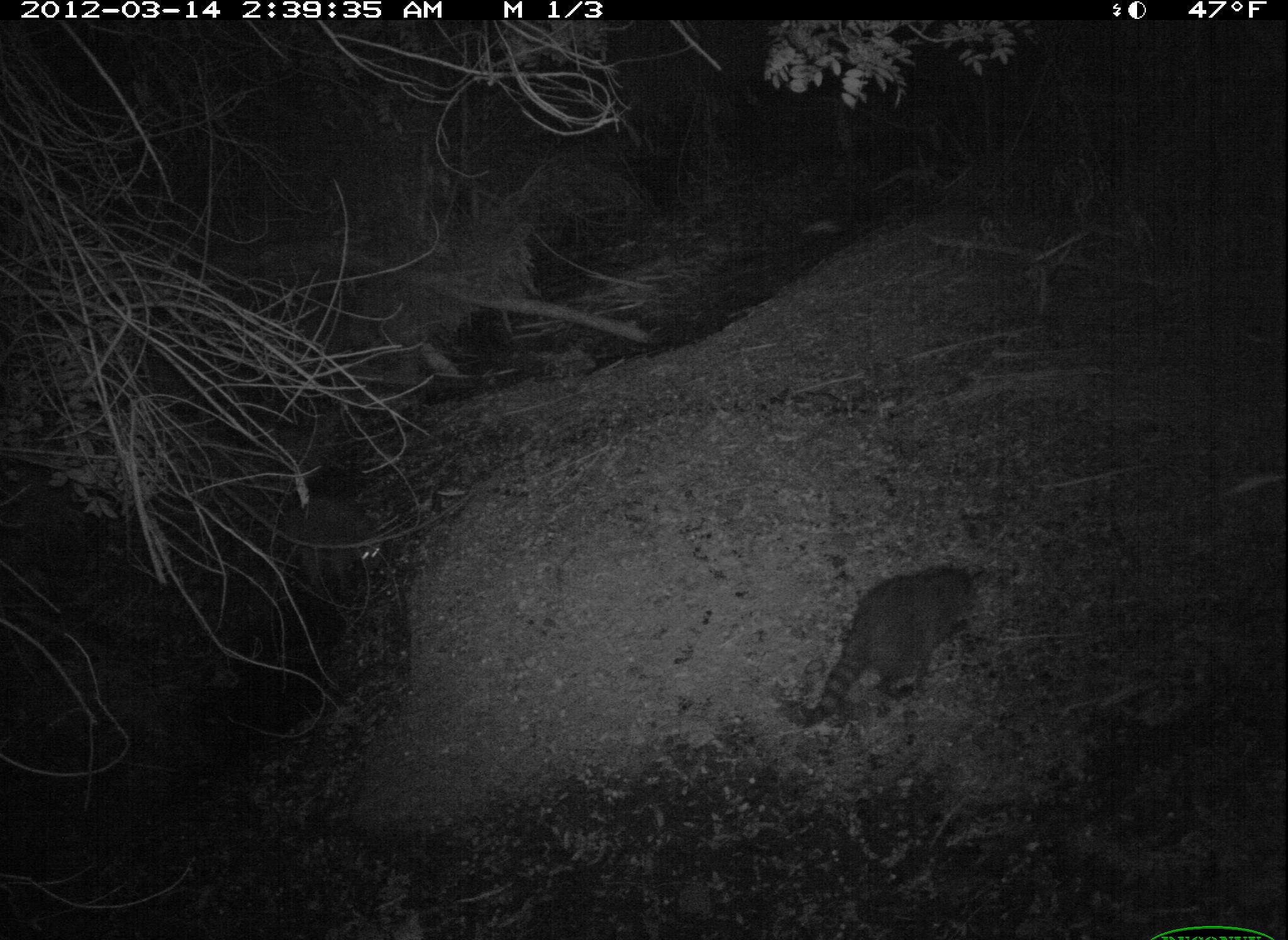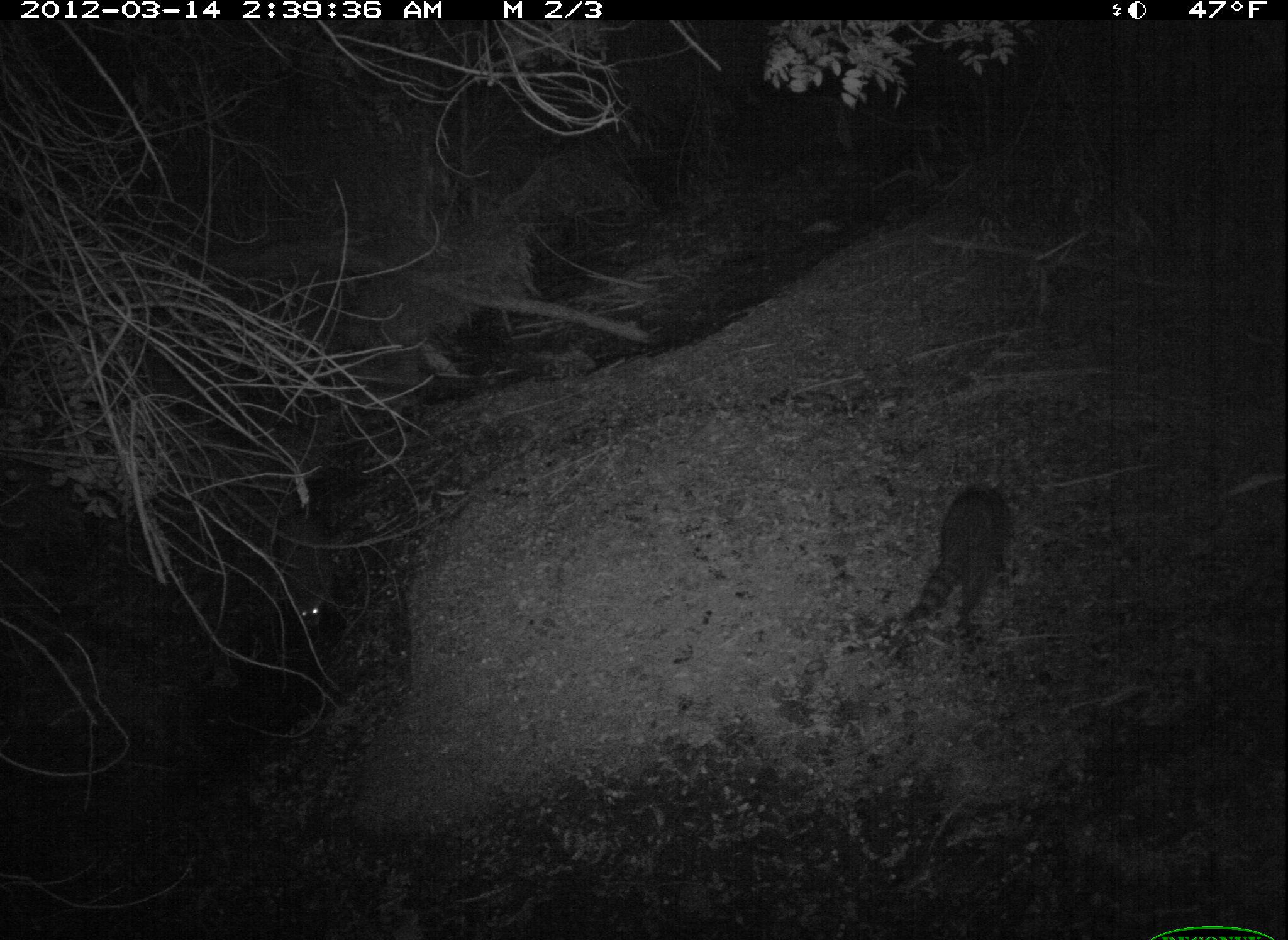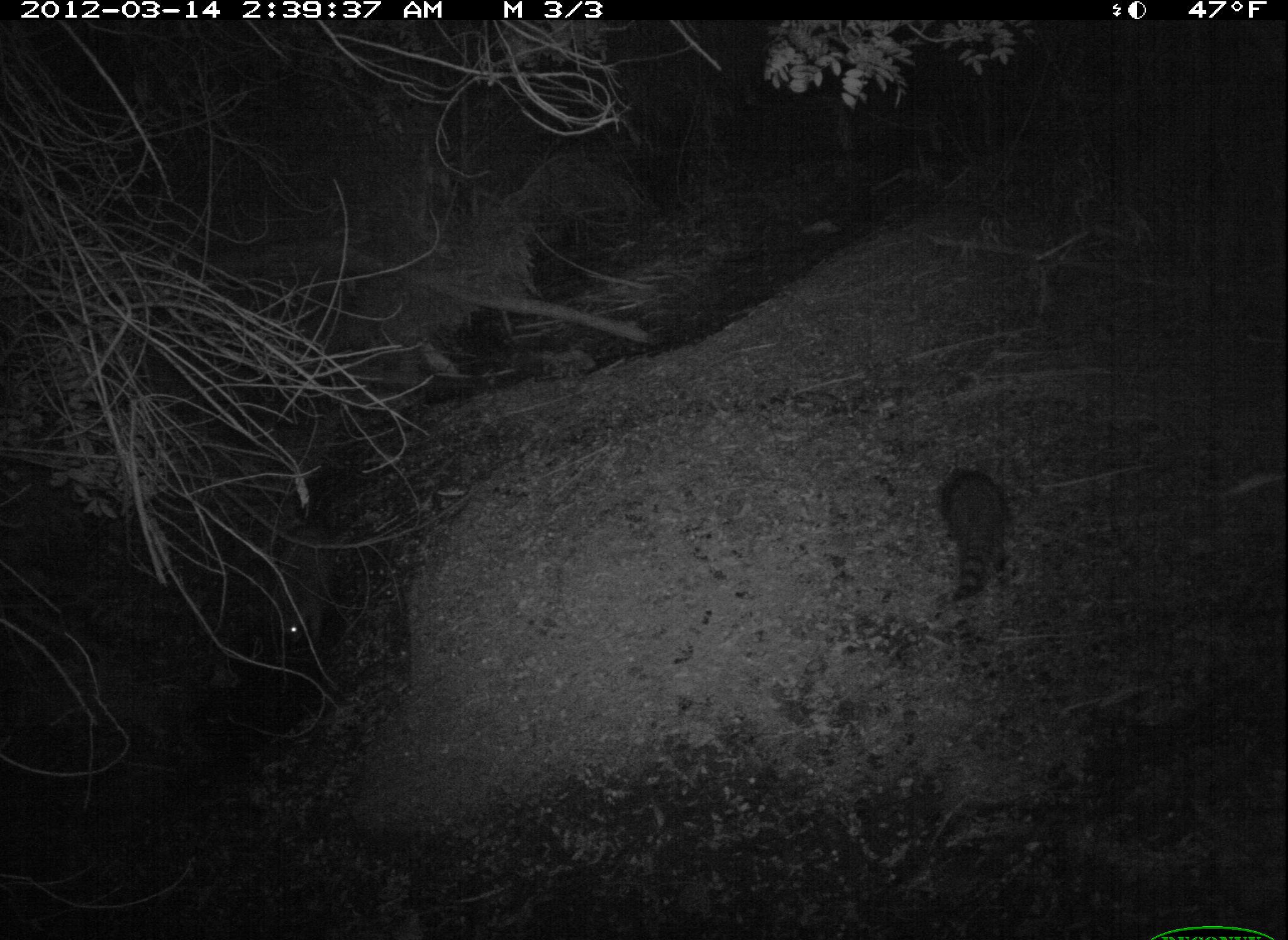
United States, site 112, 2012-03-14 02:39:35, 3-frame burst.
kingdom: Animalia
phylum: Chordata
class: Mammalia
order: Carnivora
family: Procyonidae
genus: Procyon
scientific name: Procyon lotor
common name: raccoon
Raccoon (Procyon lotor).